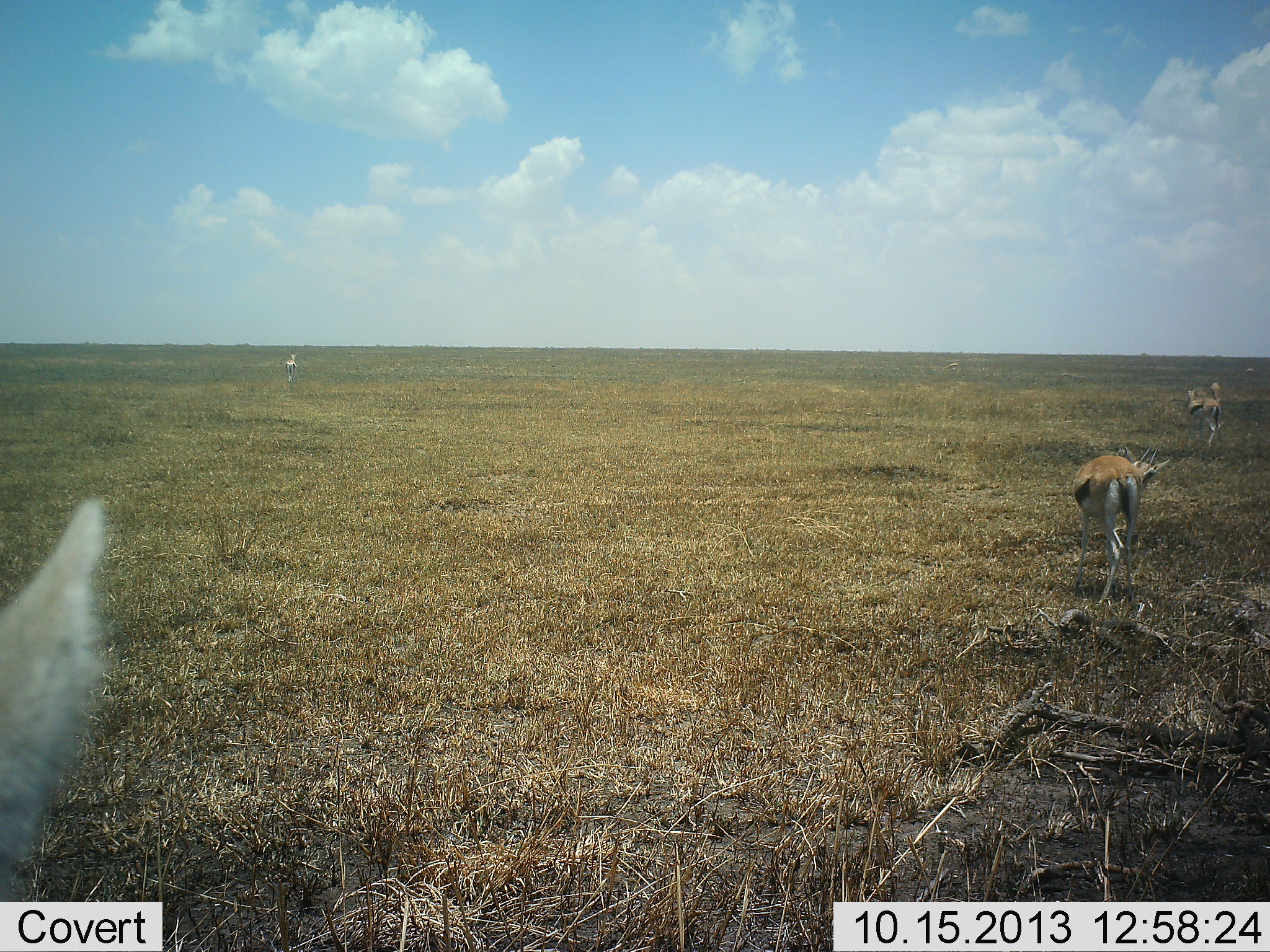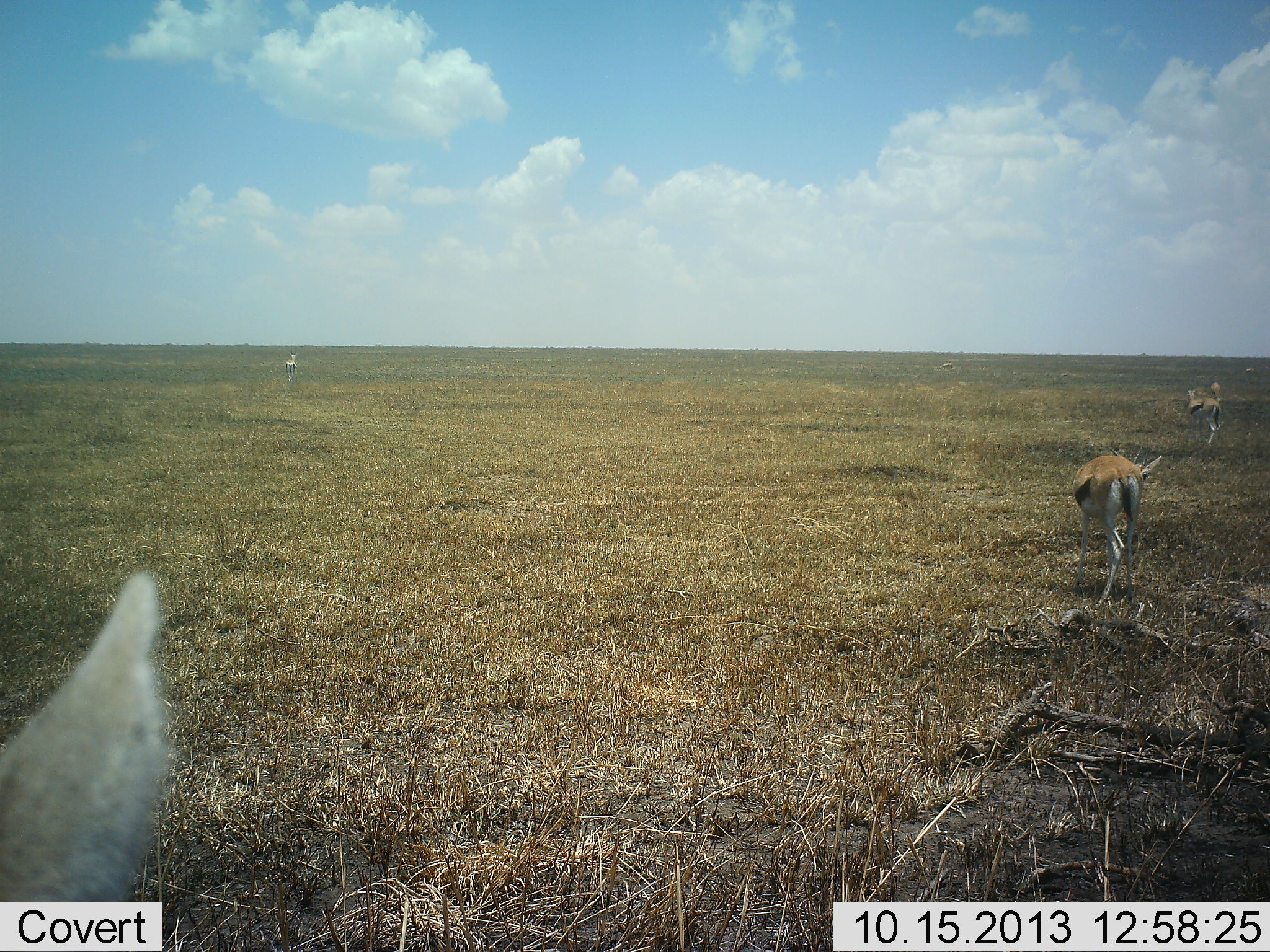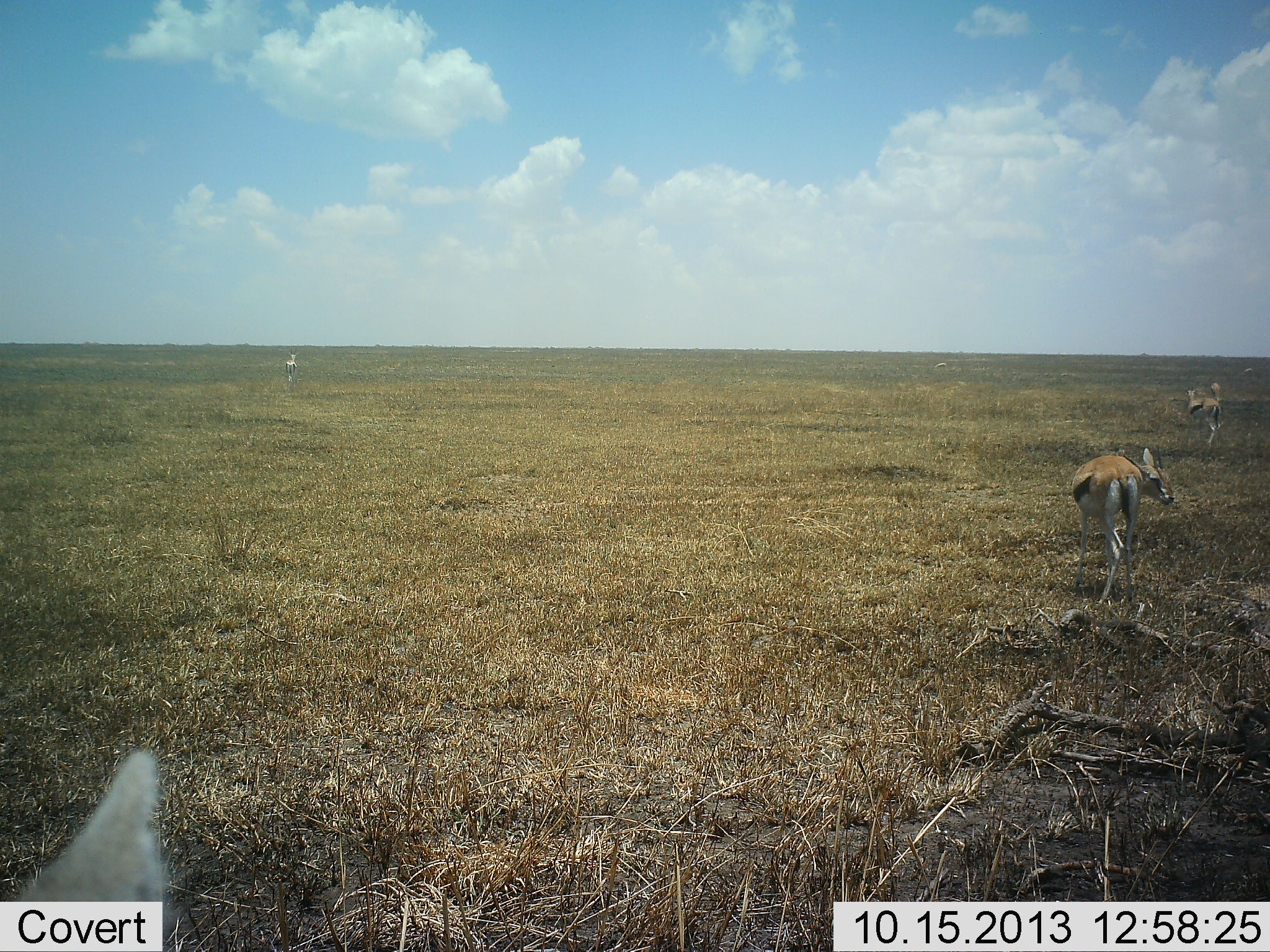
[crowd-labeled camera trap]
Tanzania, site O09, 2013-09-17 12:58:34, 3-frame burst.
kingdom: Animalia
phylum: Chordata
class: Mammalia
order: Artiodactyla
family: Bovidae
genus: Eudorcas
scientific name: Eudorcas thomsonii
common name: thomson's gazelle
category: gazellethomsons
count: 3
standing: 73%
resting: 4%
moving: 38%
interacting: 4%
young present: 0%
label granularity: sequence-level